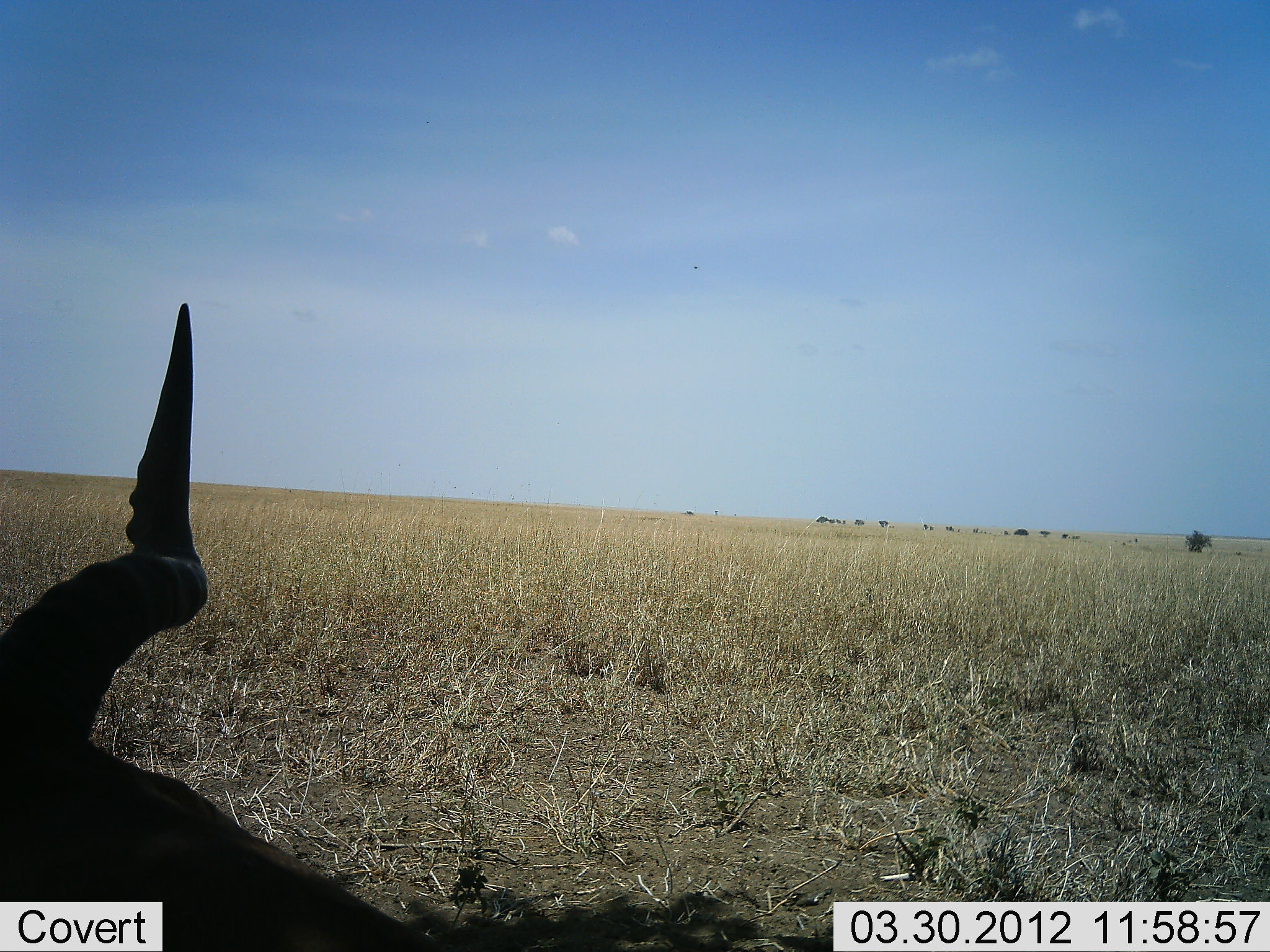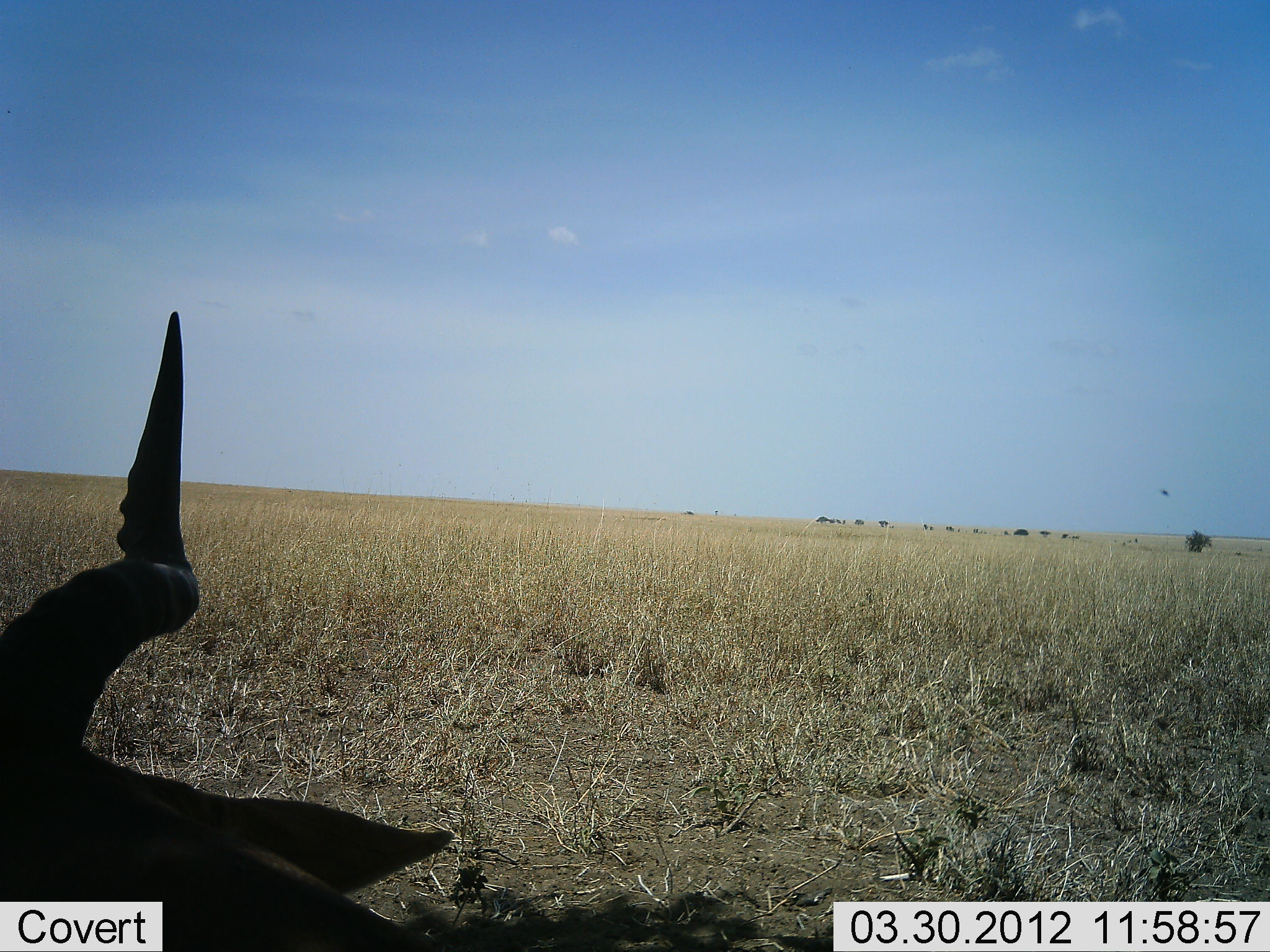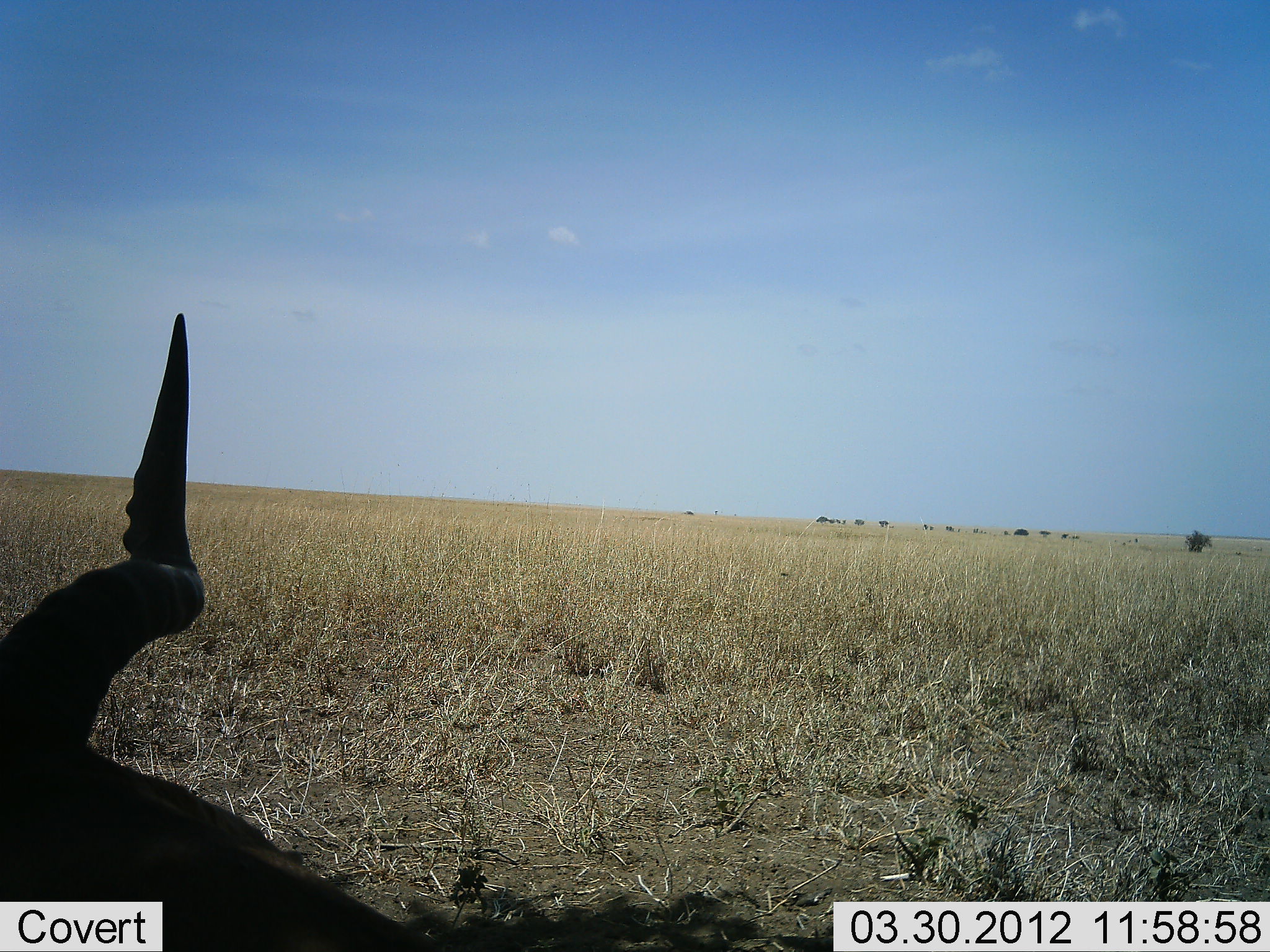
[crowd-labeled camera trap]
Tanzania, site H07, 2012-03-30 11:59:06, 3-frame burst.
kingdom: Animalia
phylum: Chordata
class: Mammalia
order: Artiodactyla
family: Bovidae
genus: Alcelaphus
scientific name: Alcelaphus buselaphus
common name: hartebeest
Hartebeest (Alcelaphus buselaphus), count 1. Behavior (volunteer vote fractions): standing 24%, resting 65%, moving 6%, interacting 0%. Young present (vote fraction): 0%. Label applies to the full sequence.